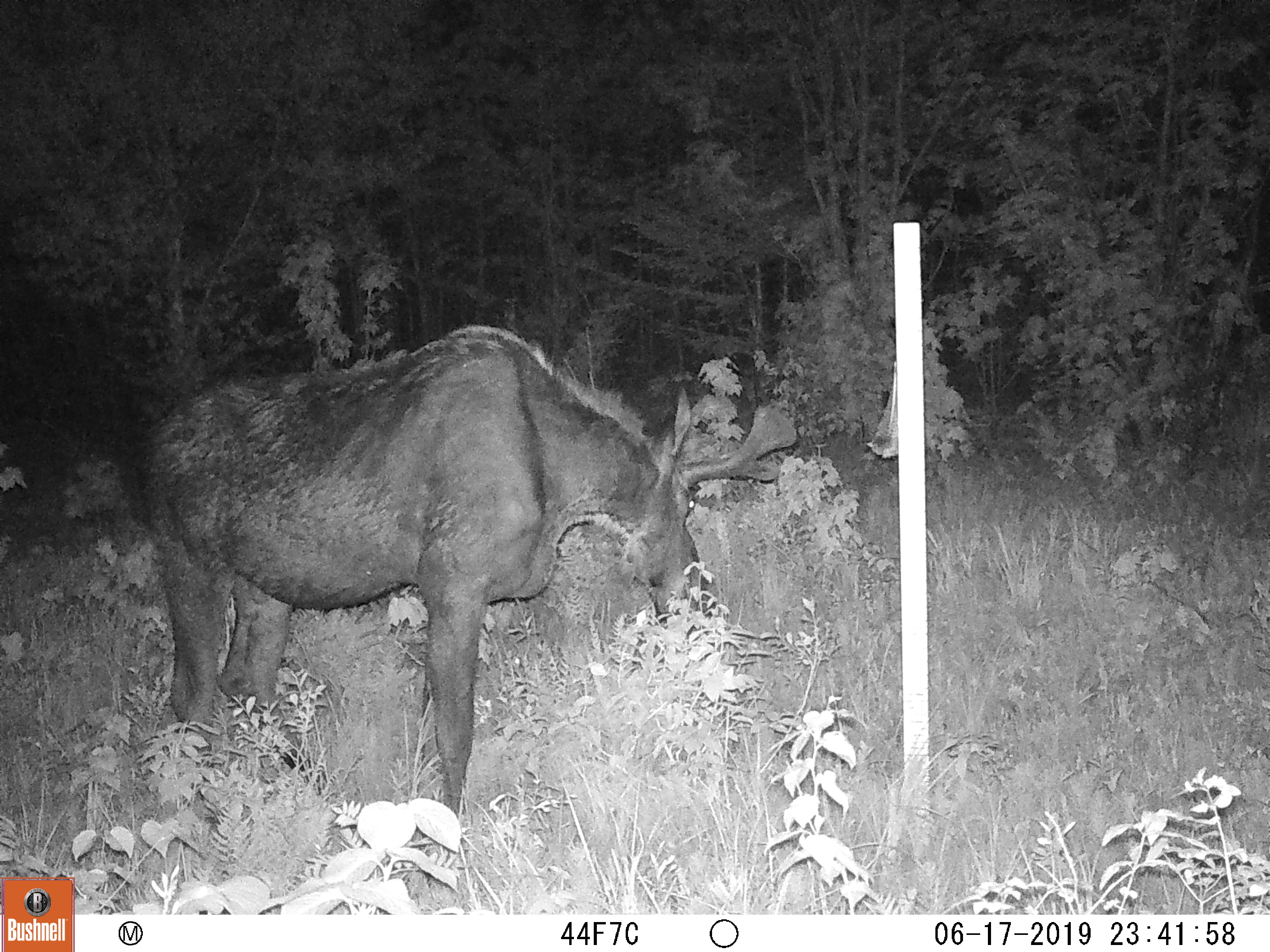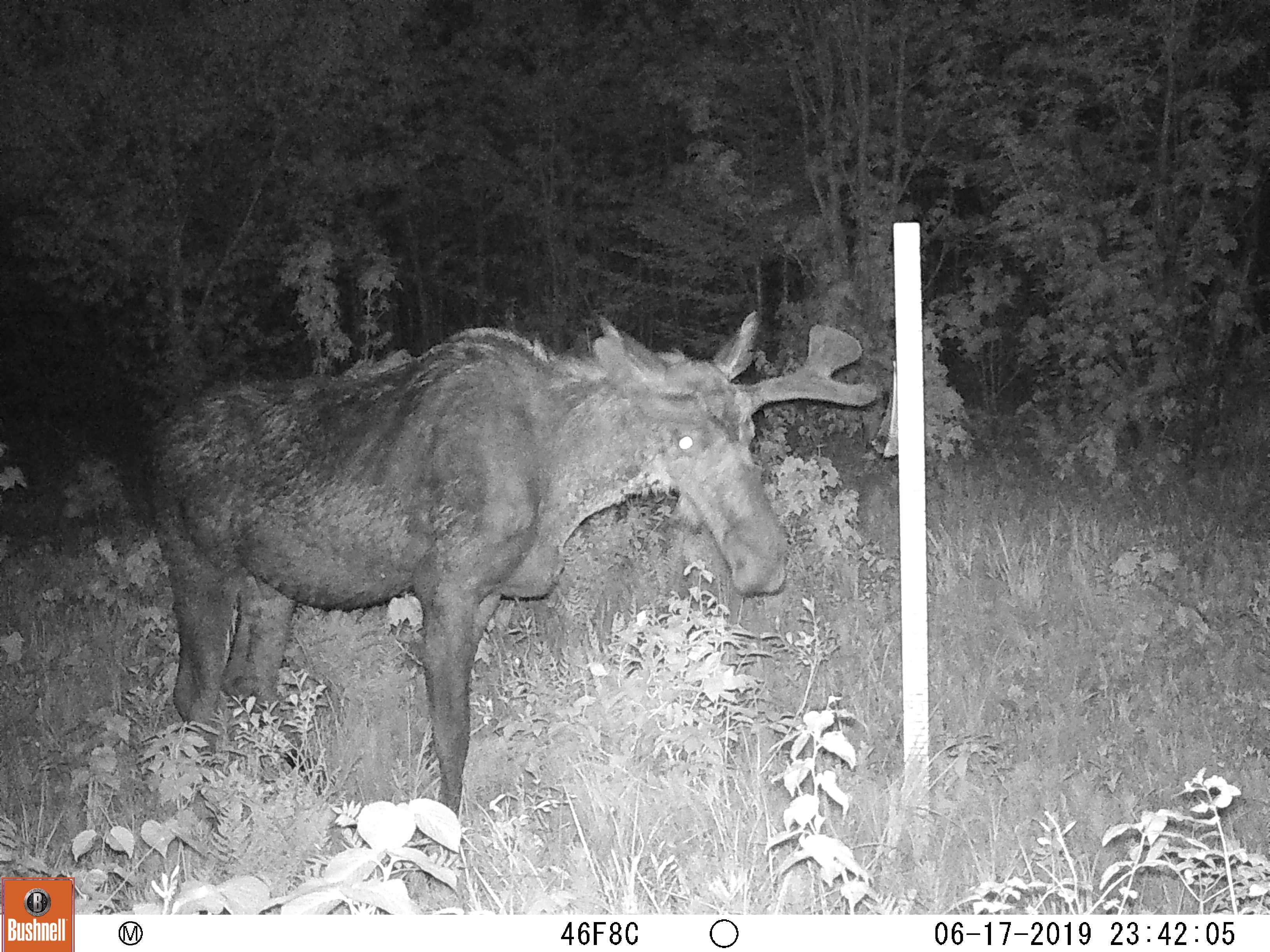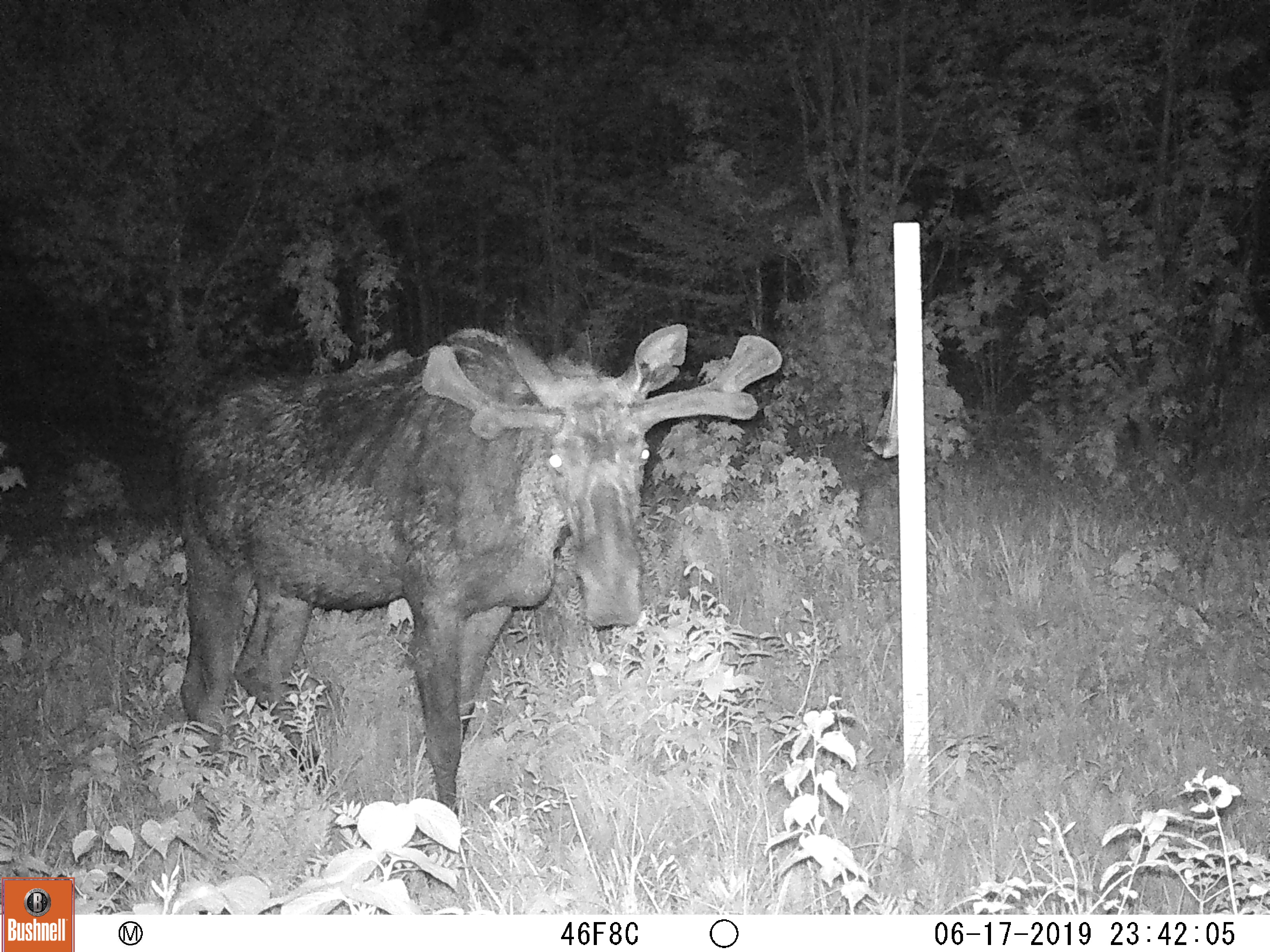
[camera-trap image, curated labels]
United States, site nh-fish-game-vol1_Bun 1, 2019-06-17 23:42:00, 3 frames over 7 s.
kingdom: Animalia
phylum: Chordata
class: Mammalia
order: Artiodactyla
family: Cervidae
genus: Alces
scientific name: Alces alces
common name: moose